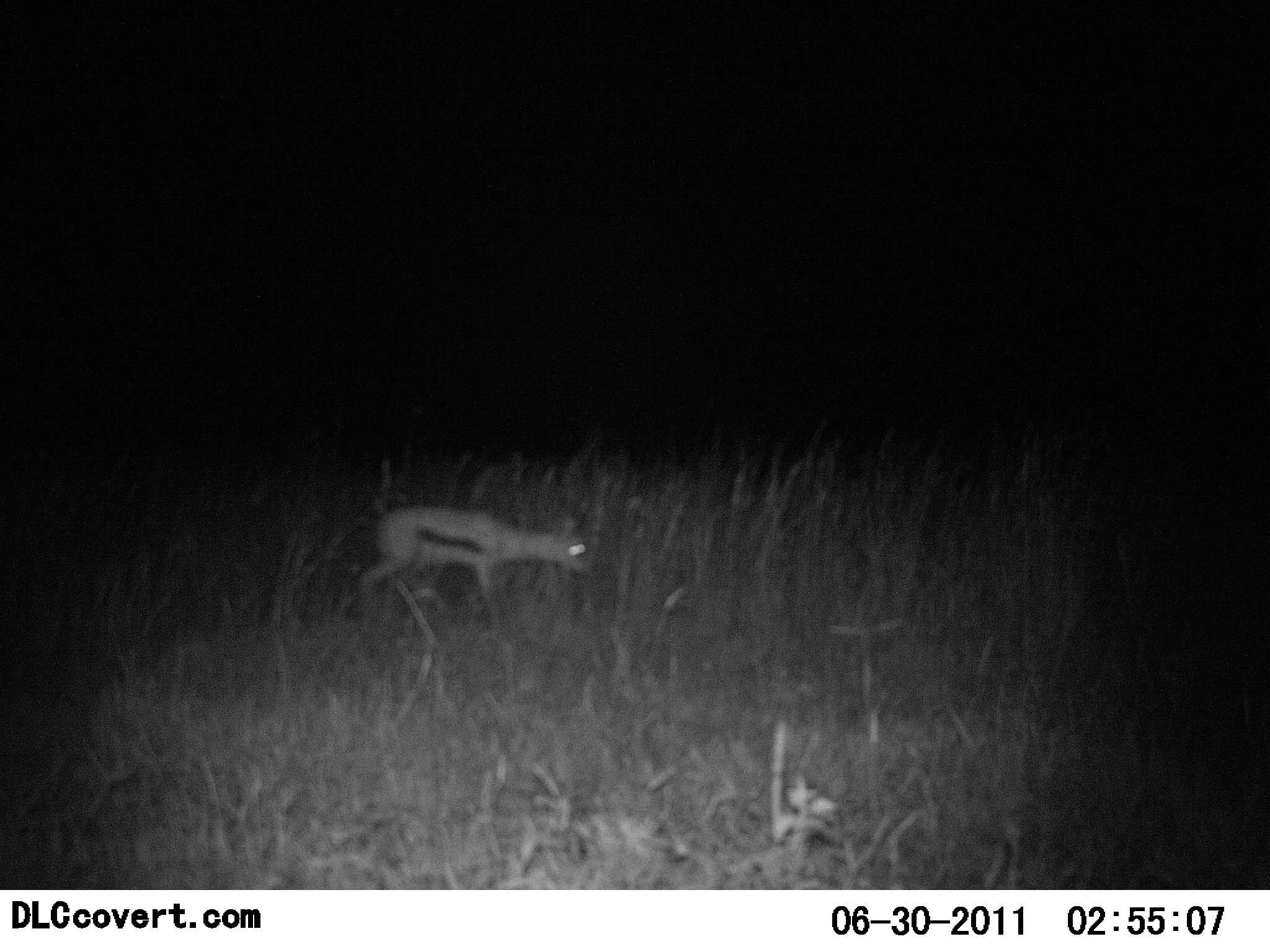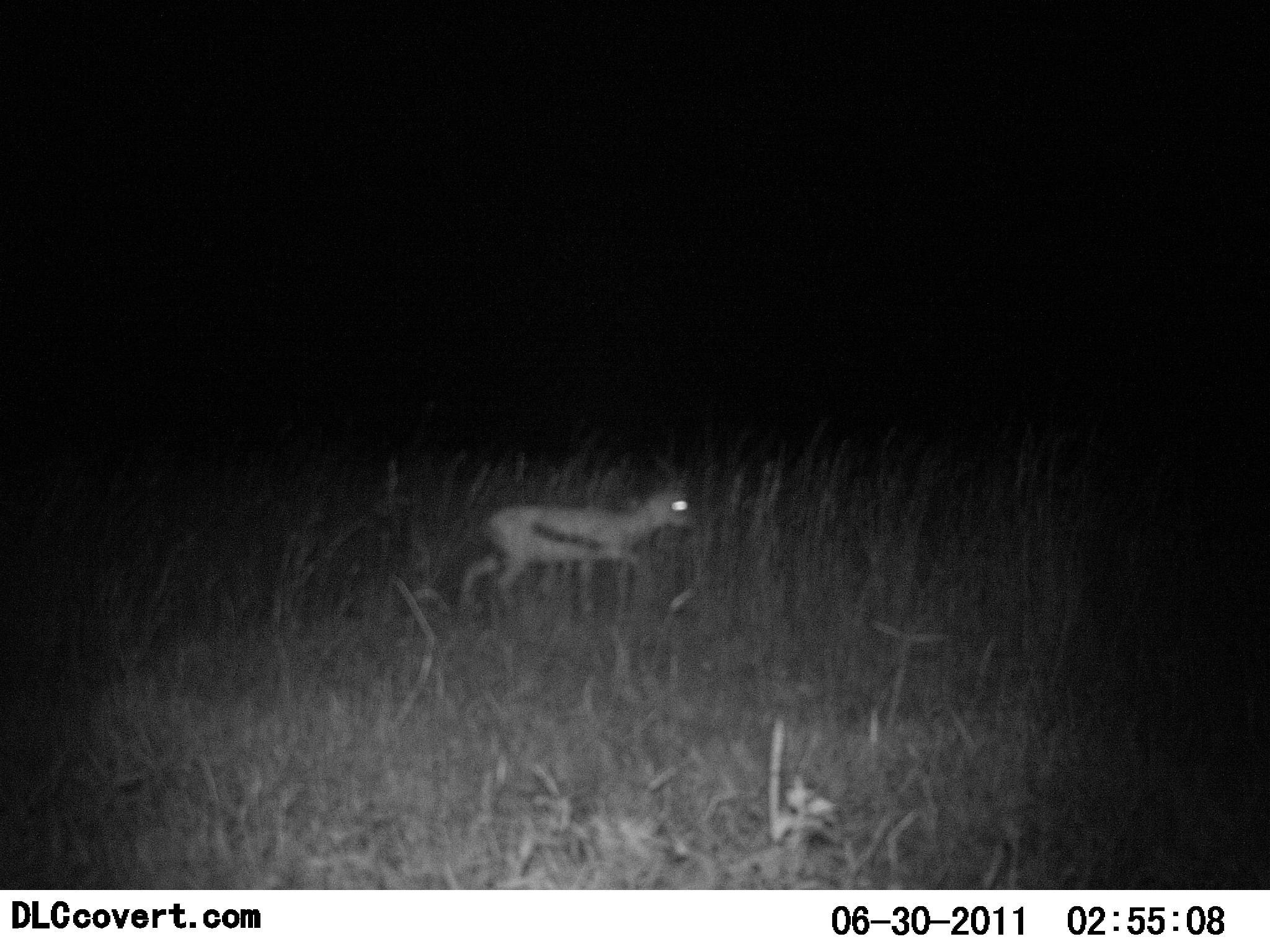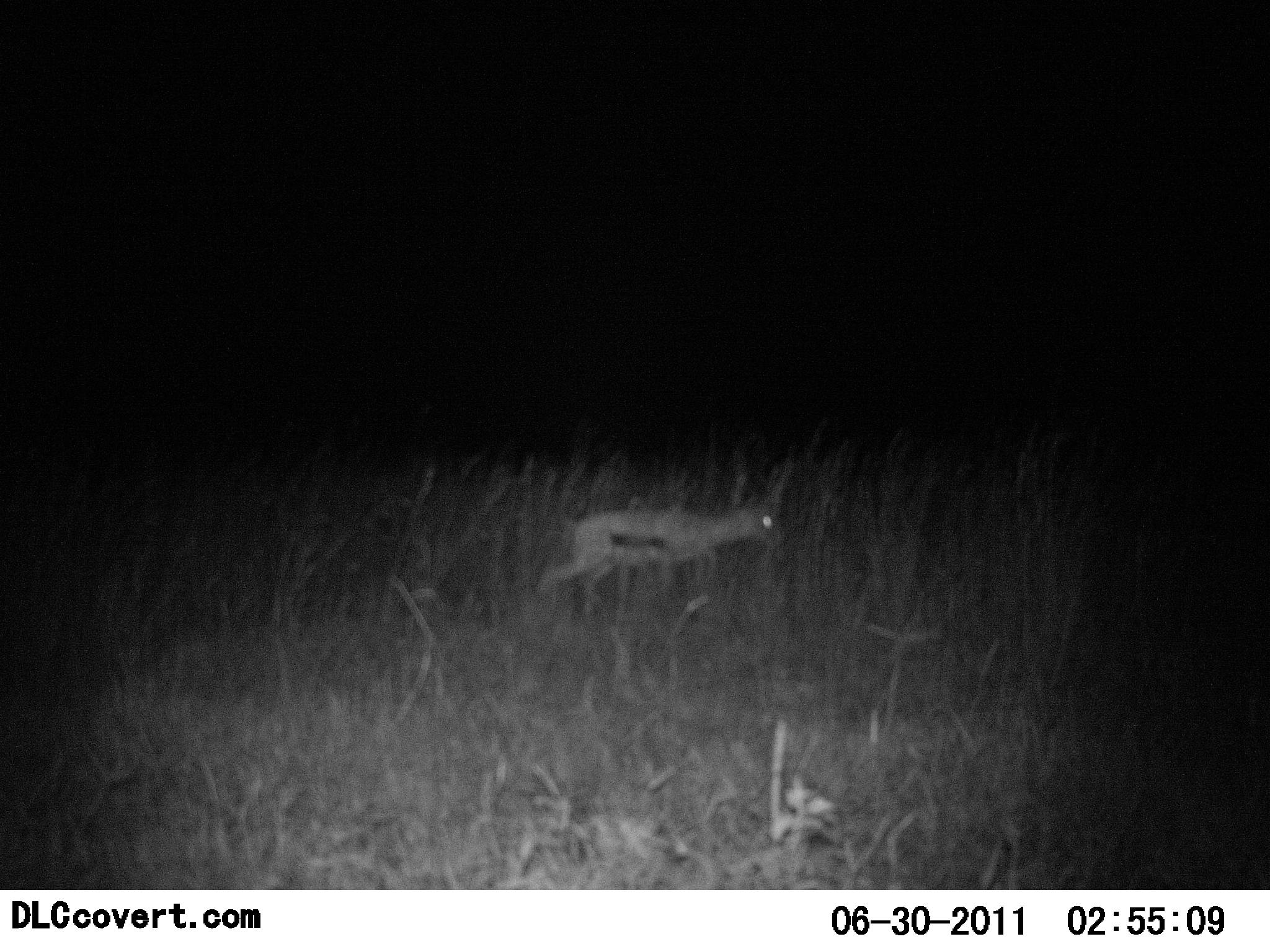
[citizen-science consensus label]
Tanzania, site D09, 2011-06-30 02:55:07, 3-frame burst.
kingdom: Animalia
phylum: Chordata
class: Mammalia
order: Artiodactyla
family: Bovidae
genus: Eudorcas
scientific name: Eudorcas thomsonii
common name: thomson's gazelle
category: gazellethomsons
Gazellethomsons (thomson's gazelle) (Eudorcas thomsonii), count 1. Behavior (volunteer vote fractions): standing 18%, resting 0%, moving 91%, interacting 0%. Young present (vote fraction): 0%. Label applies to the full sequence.